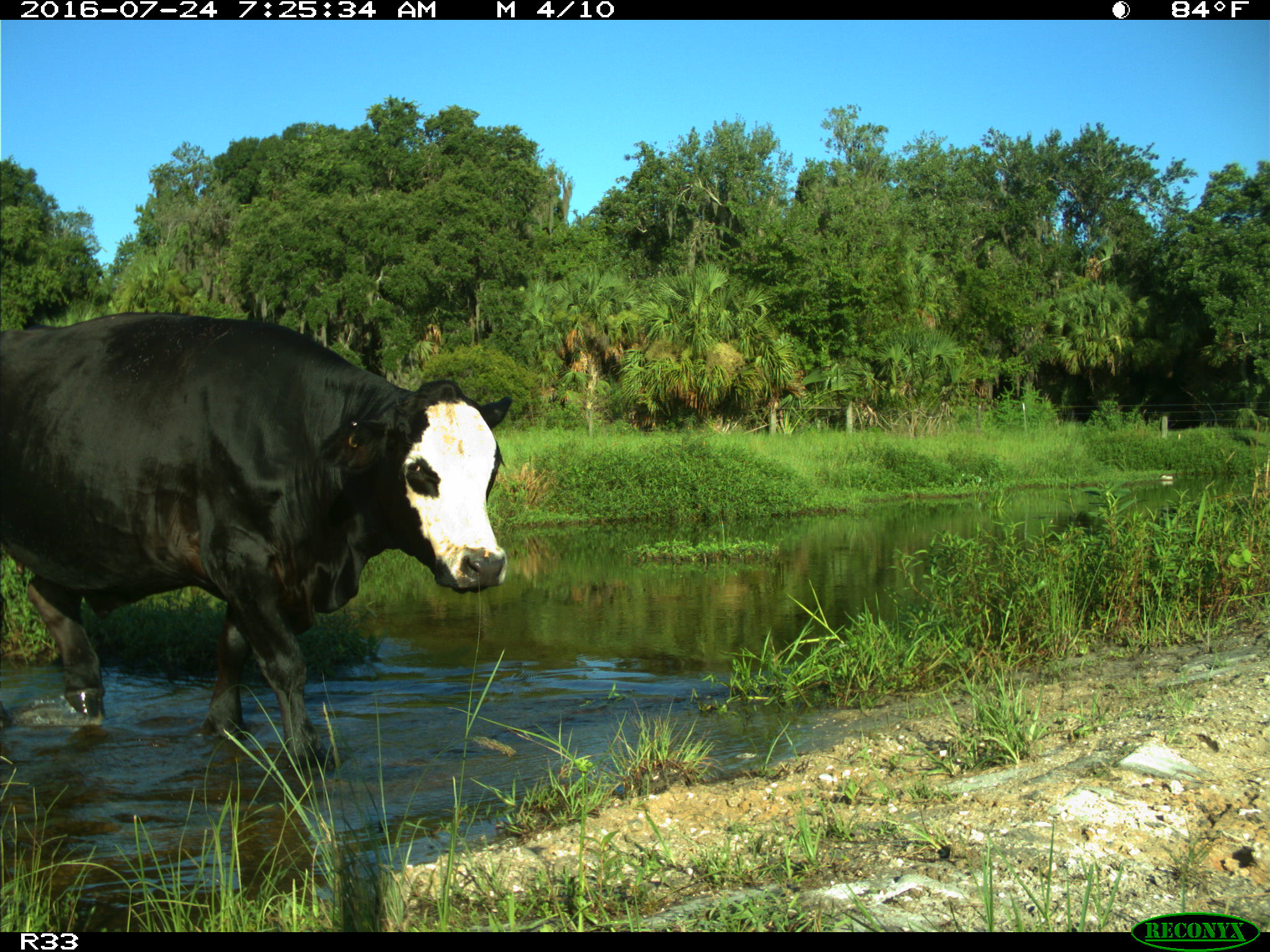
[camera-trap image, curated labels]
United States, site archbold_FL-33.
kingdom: Animalia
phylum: Chordata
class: Mammalia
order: Artiodactyla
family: Bovidae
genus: Bos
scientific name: Bos taurus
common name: domestic cow